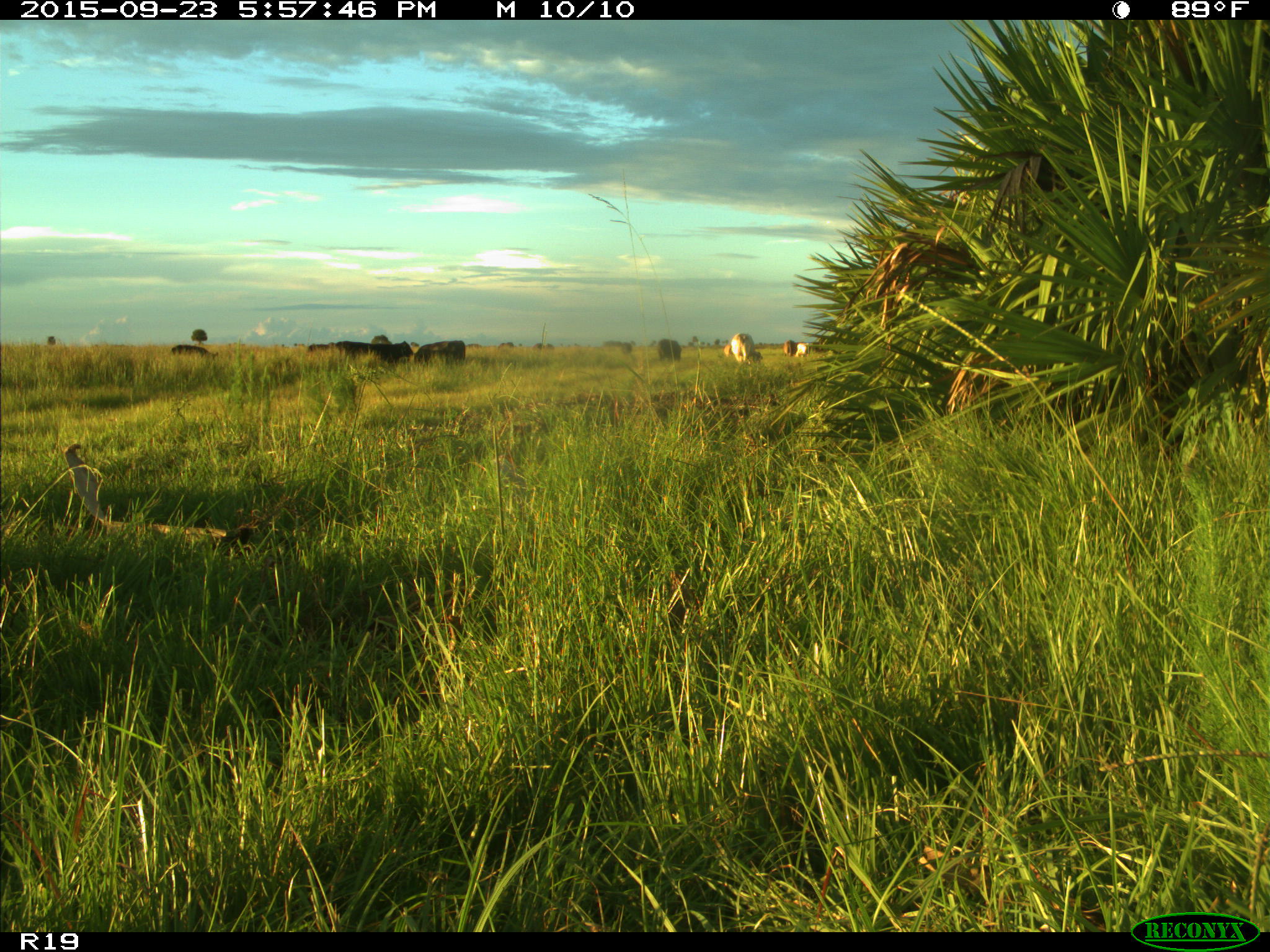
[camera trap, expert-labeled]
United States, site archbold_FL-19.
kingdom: Animalia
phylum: Chordata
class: Mammalia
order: Artiodactyla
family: Bovidae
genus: Bos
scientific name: Bos taurus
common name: domestic cow